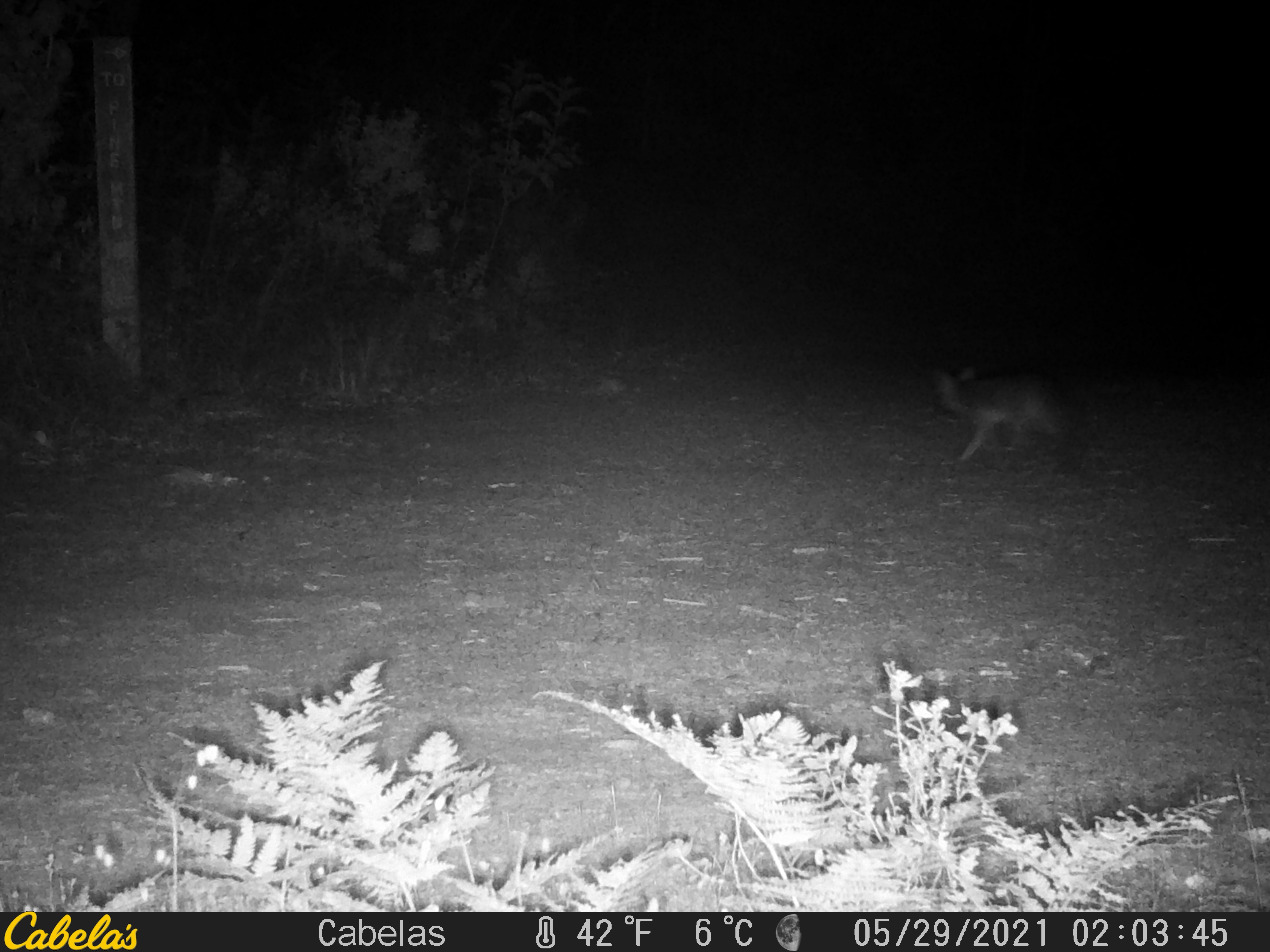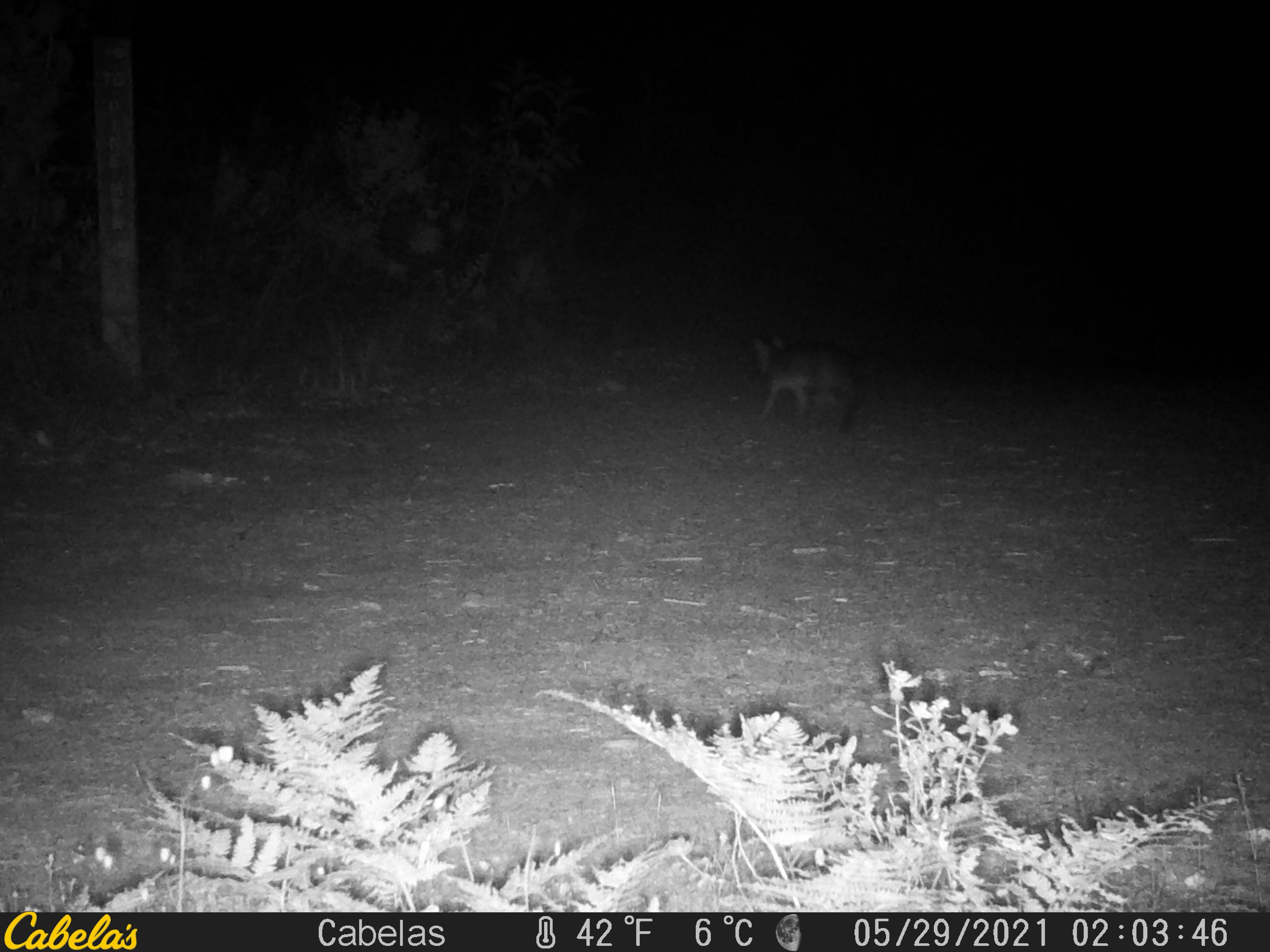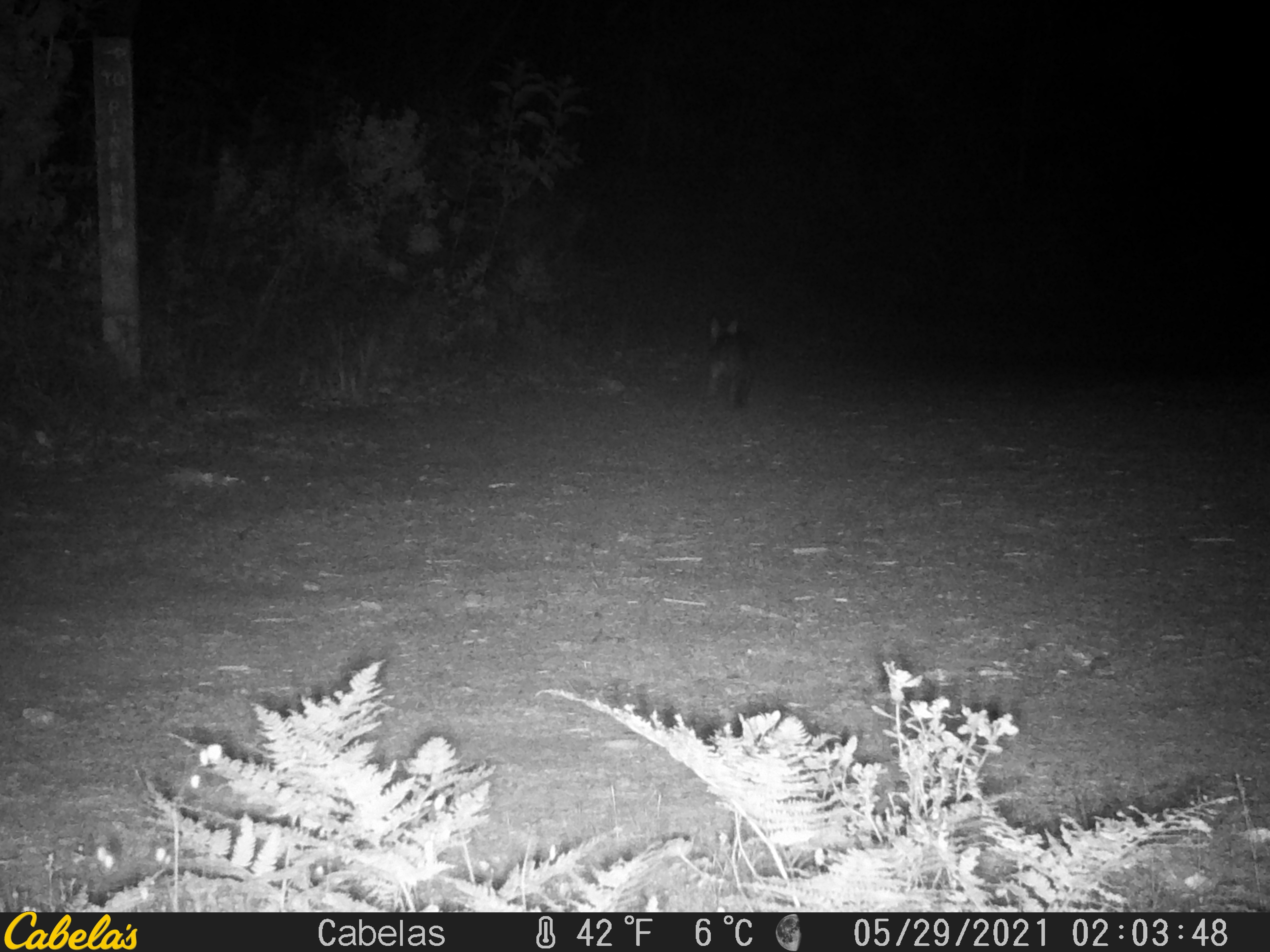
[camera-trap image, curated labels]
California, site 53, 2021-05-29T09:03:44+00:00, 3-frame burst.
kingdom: Animalia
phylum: Chordata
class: Mammalia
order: Carnivora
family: Canidae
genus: Urocyon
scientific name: Urocyon cinereoargenteus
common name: gray fox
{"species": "gray fox (Urocyon cinereoargenteus)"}